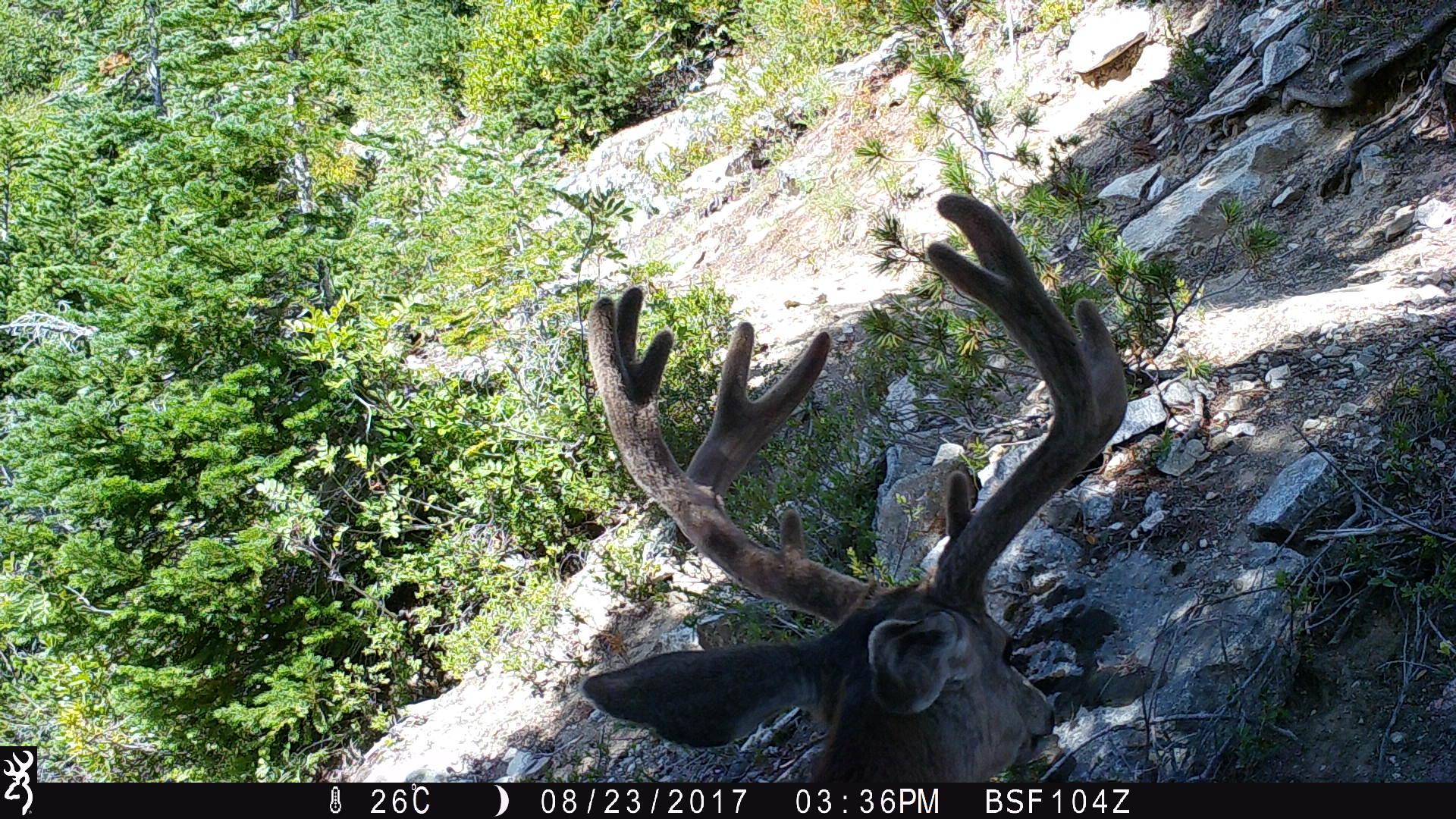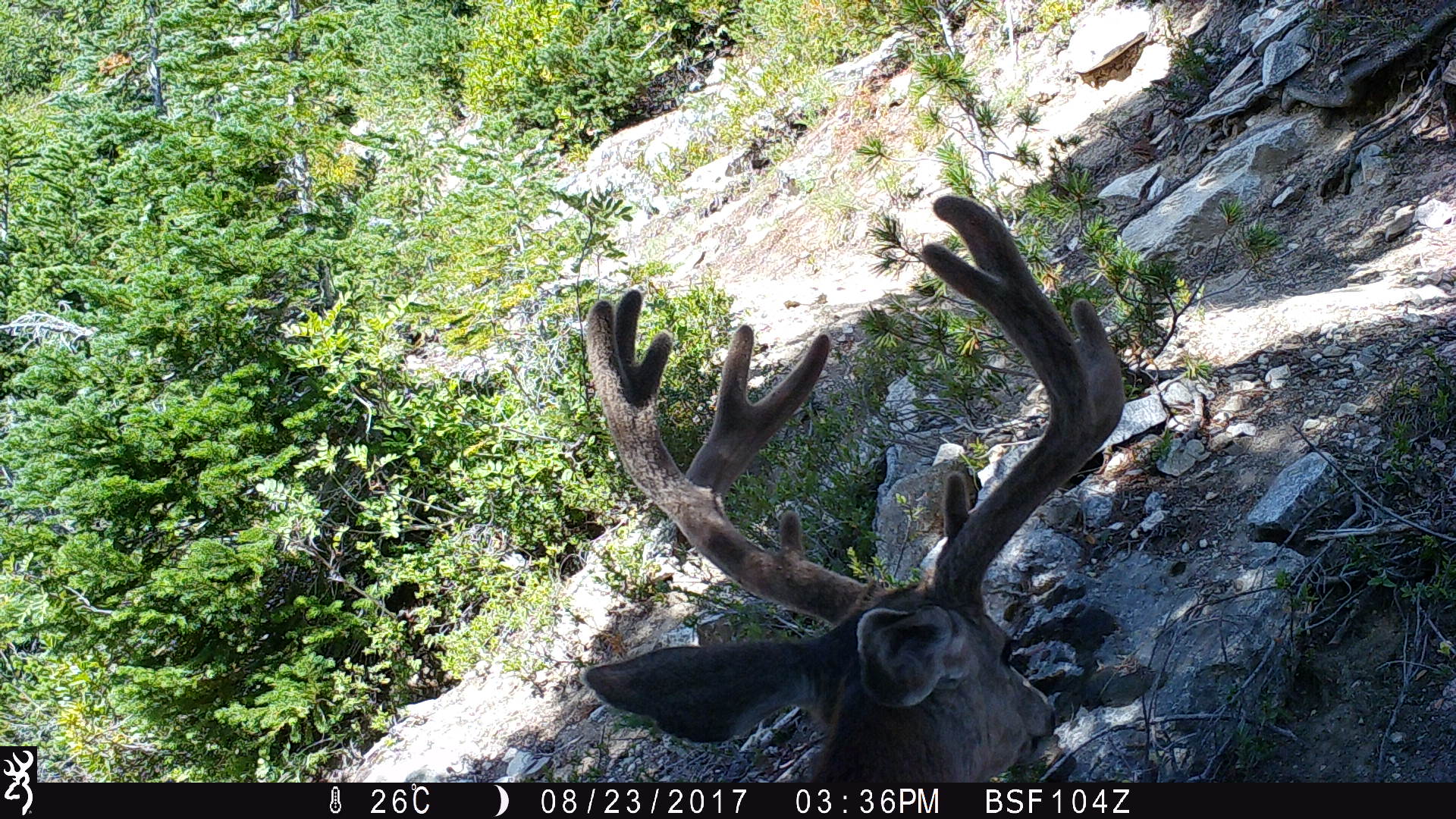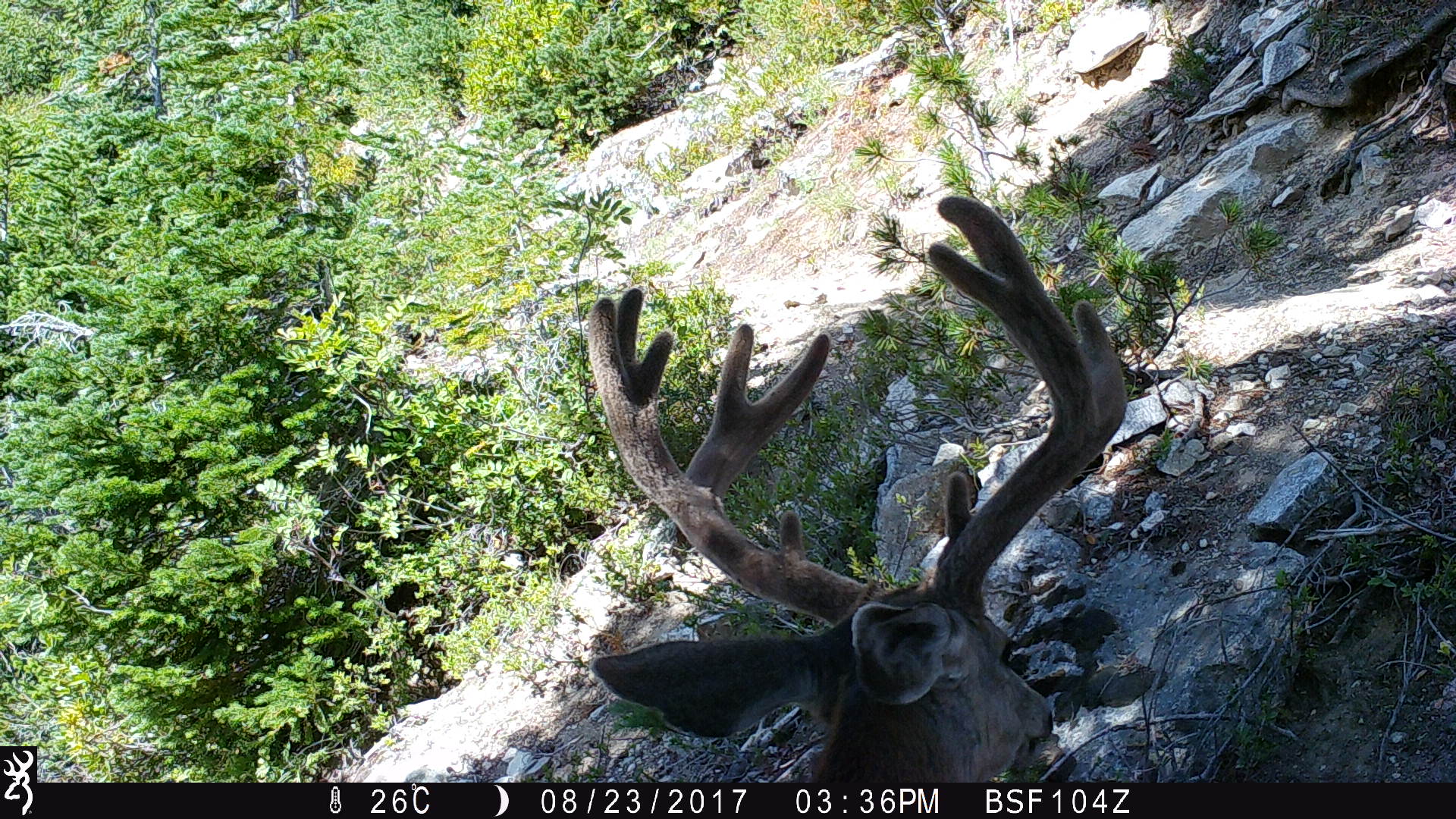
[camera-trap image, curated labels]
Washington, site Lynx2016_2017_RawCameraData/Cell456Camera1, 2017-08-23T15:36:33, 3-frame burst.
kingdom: Animalia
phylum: Chordata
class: Mammalia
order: Artiodactyla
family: Cervidae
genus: Odocoileus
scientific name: Odocoileus hemionus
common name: mule deer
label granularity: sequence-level